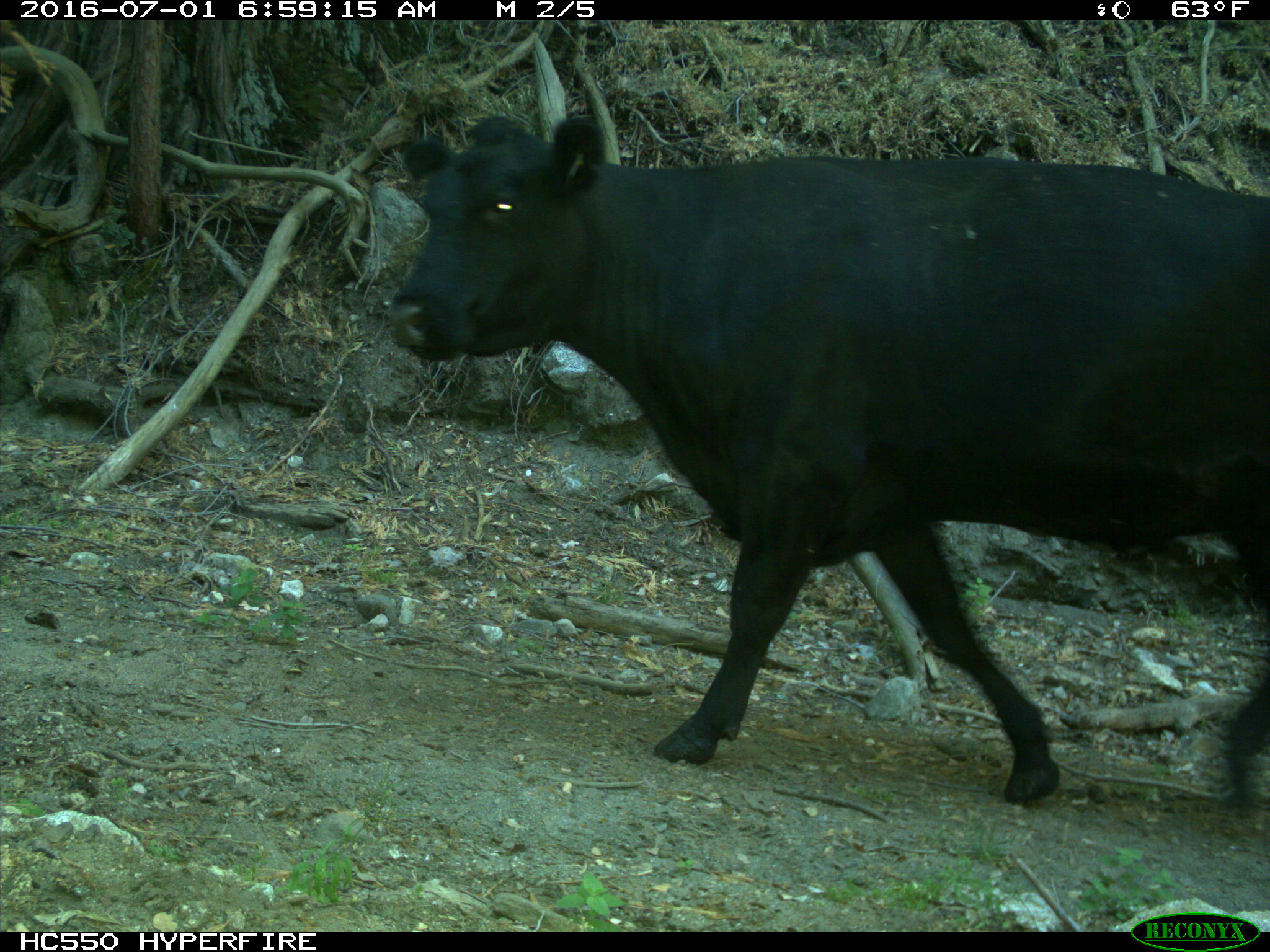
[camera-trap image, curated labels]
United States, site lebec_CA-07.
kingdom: Animalia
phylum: Chordata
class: Mammalia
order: Artiodactyla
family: Bovidae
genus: Bos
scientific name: Bos taurus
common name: domestic cow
Bos taurus (domestic cow).